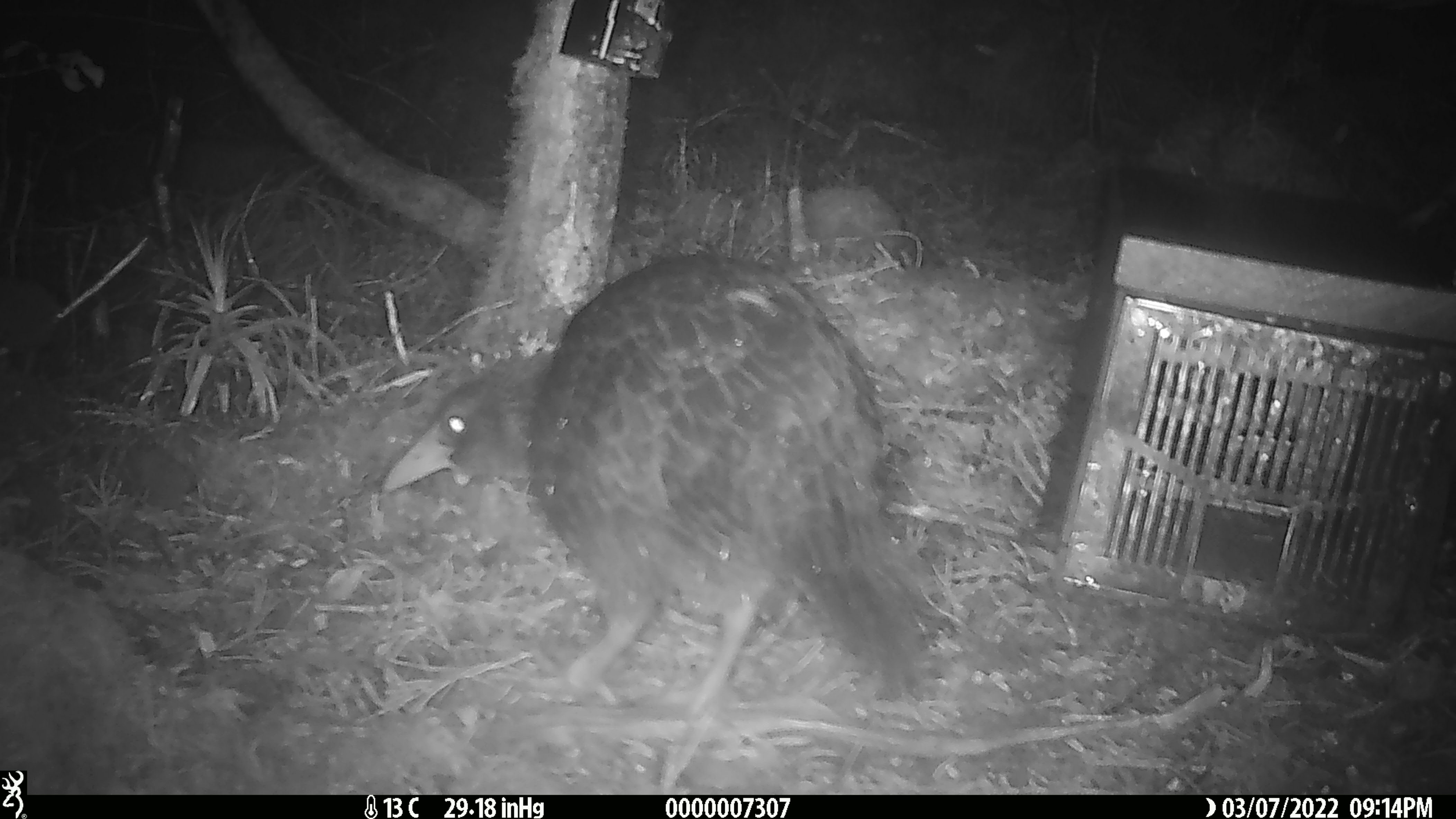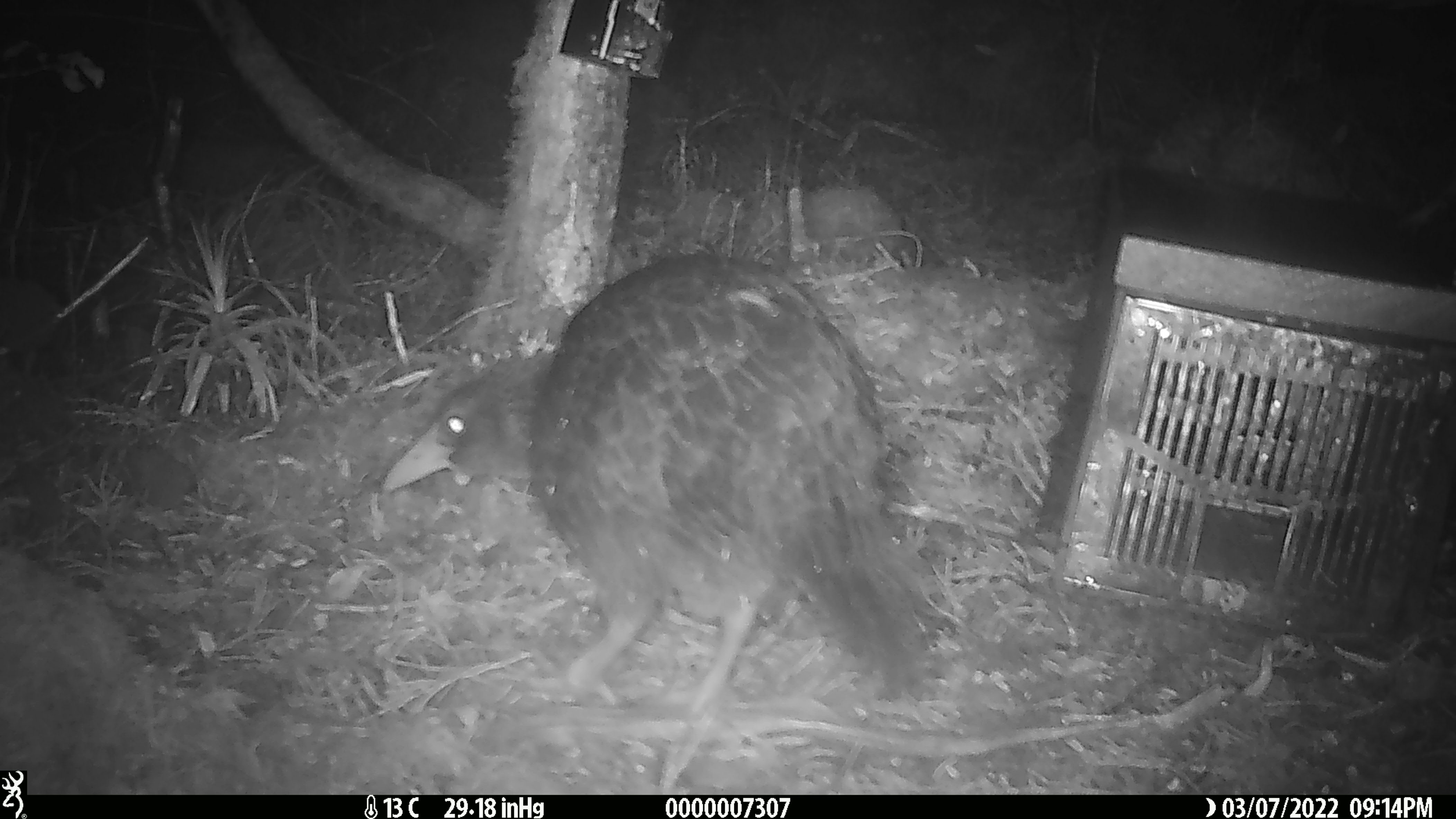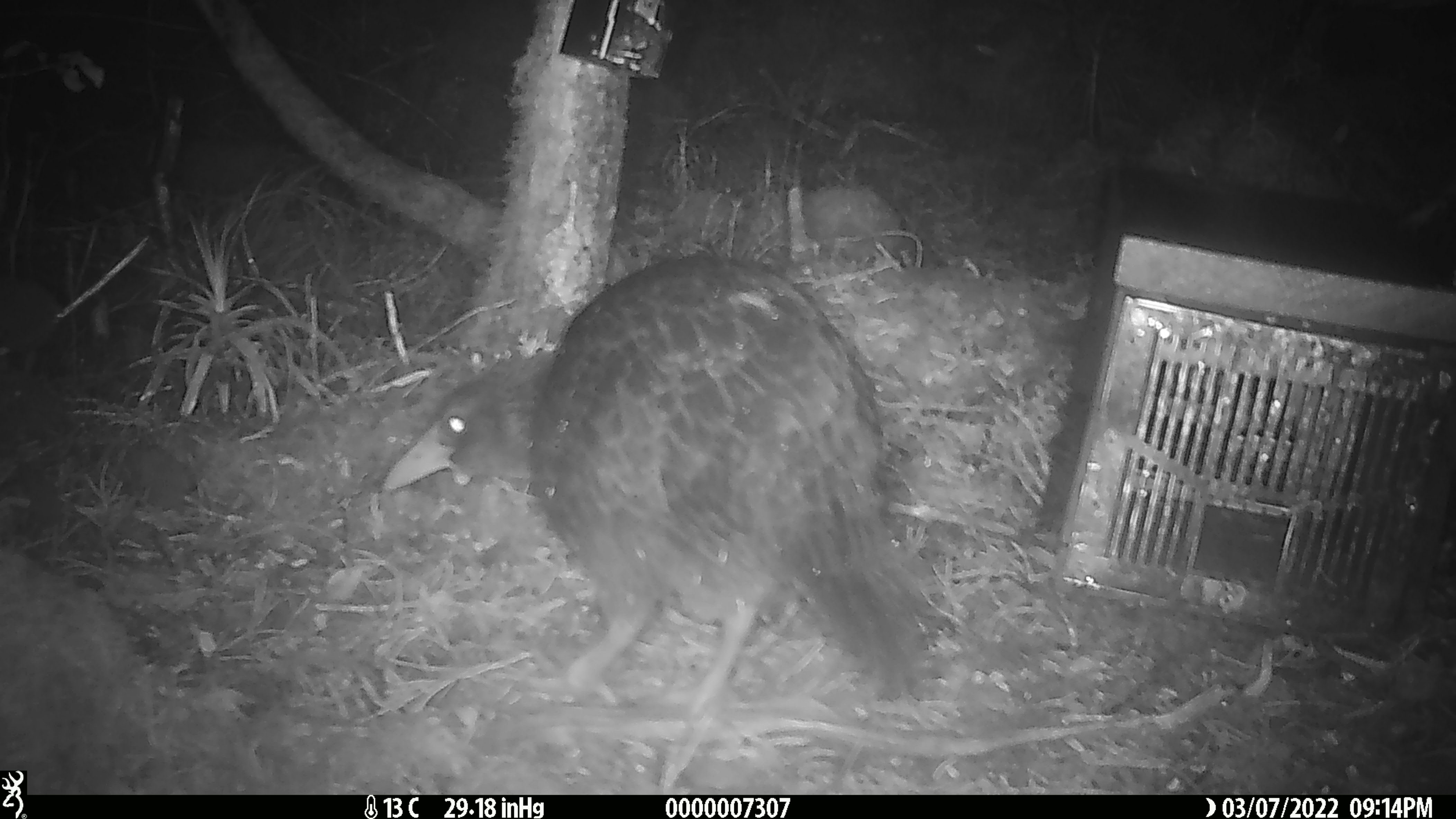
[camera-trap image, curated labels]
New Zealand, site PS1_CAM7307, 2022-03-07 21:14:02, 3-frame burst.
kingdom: Animalia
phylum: Chordata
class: Aves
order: Gruiformes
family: Rallidae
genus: Gallirallus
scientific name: Gallirallus australis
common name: weka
Weka (Gallirallus australis).